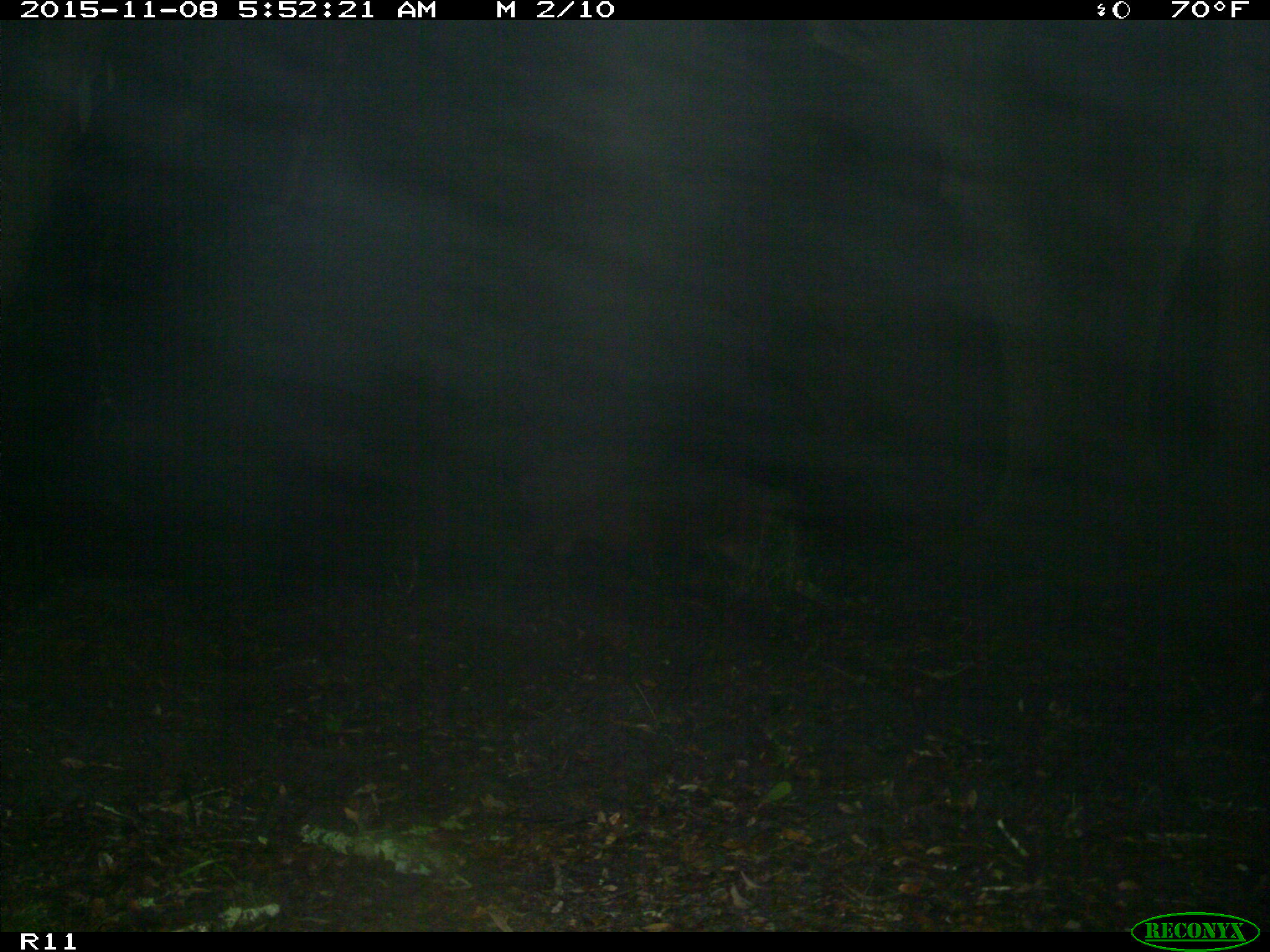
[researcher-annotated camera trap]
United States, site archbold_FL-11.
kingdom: Animalia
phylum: Chordata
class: Mammalia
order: Artiodactyla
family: Suidae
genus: Sus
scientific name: Sus scrofa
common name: wild boar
Sus scrofa (wild boar).